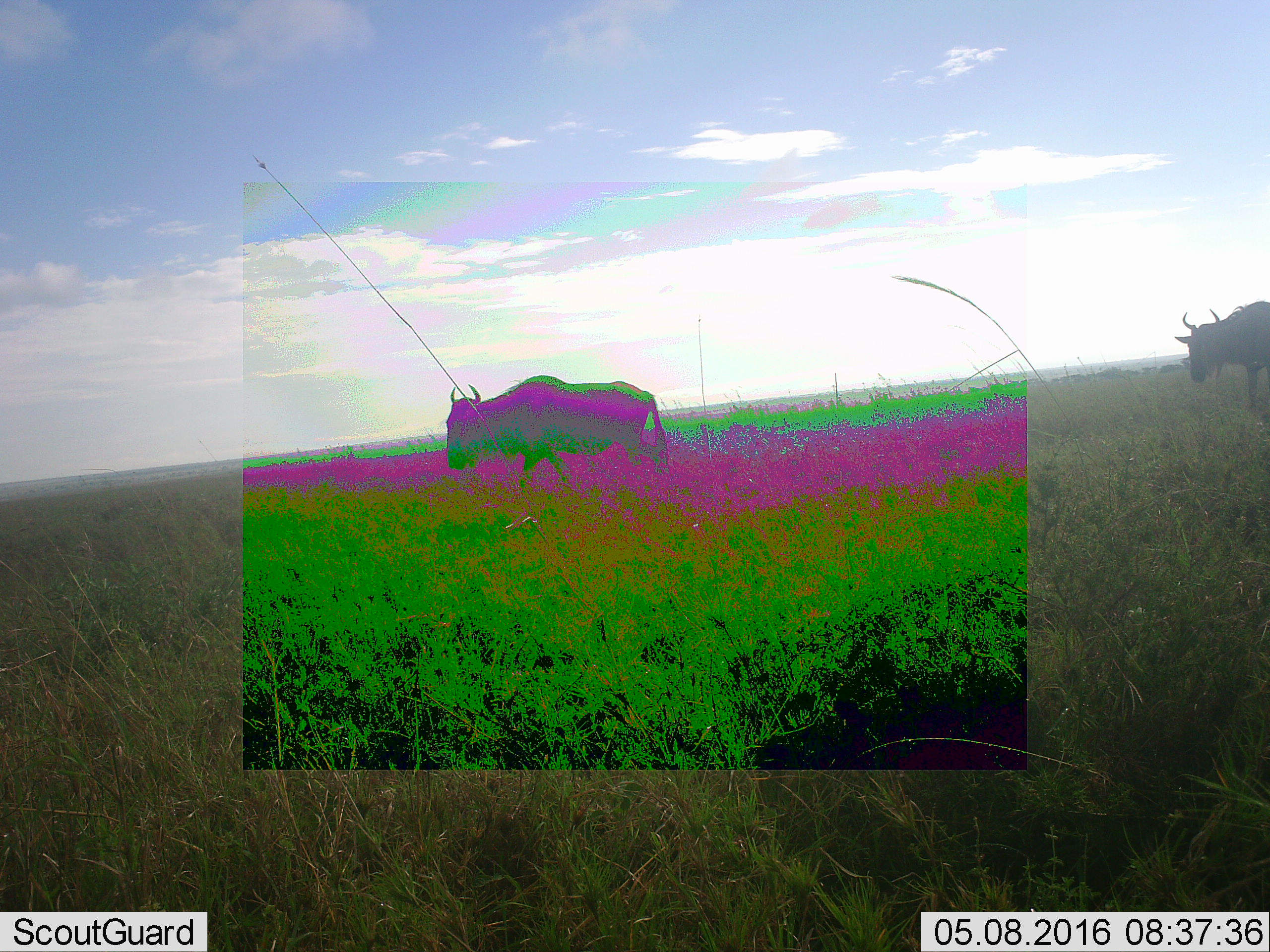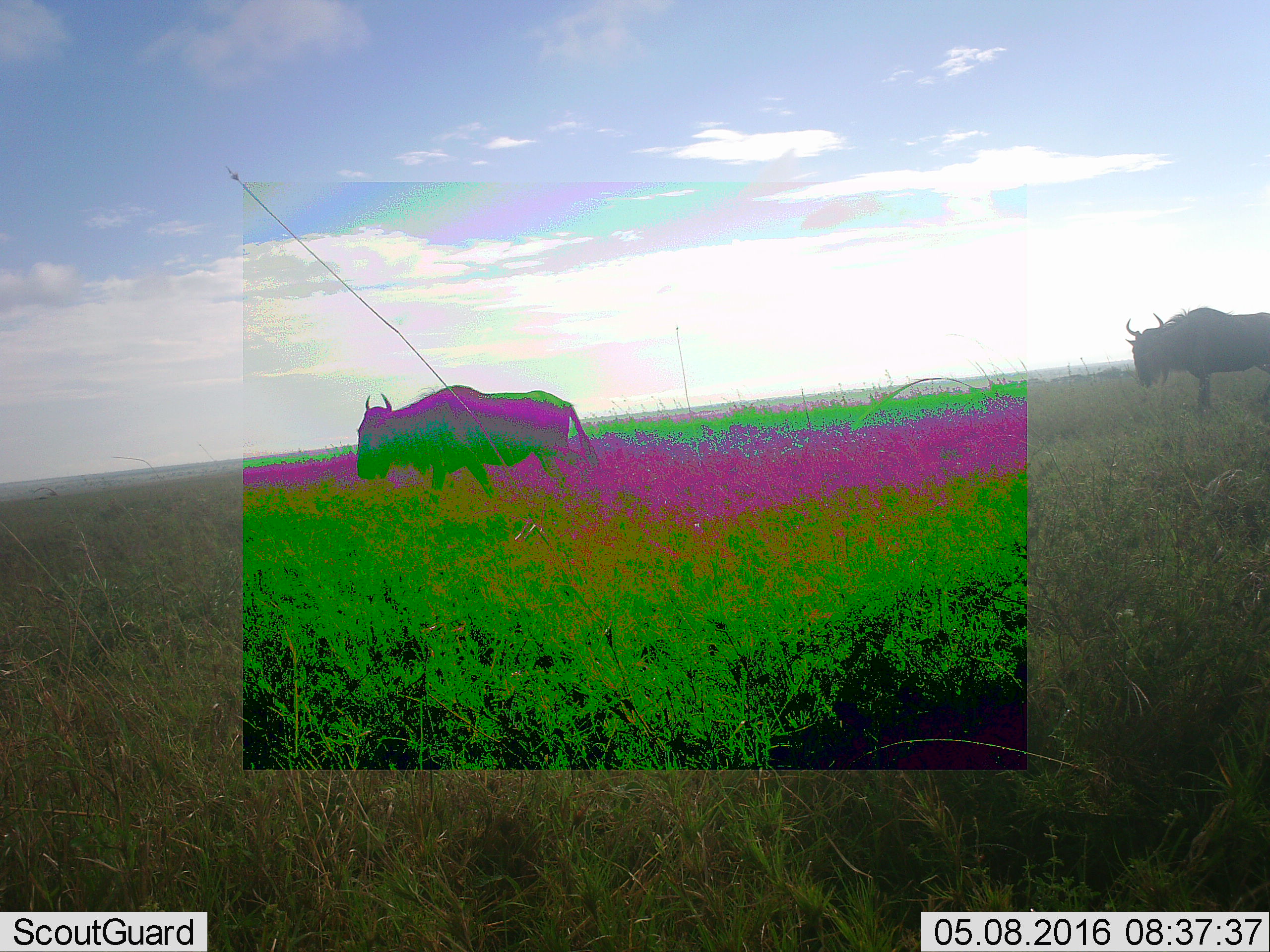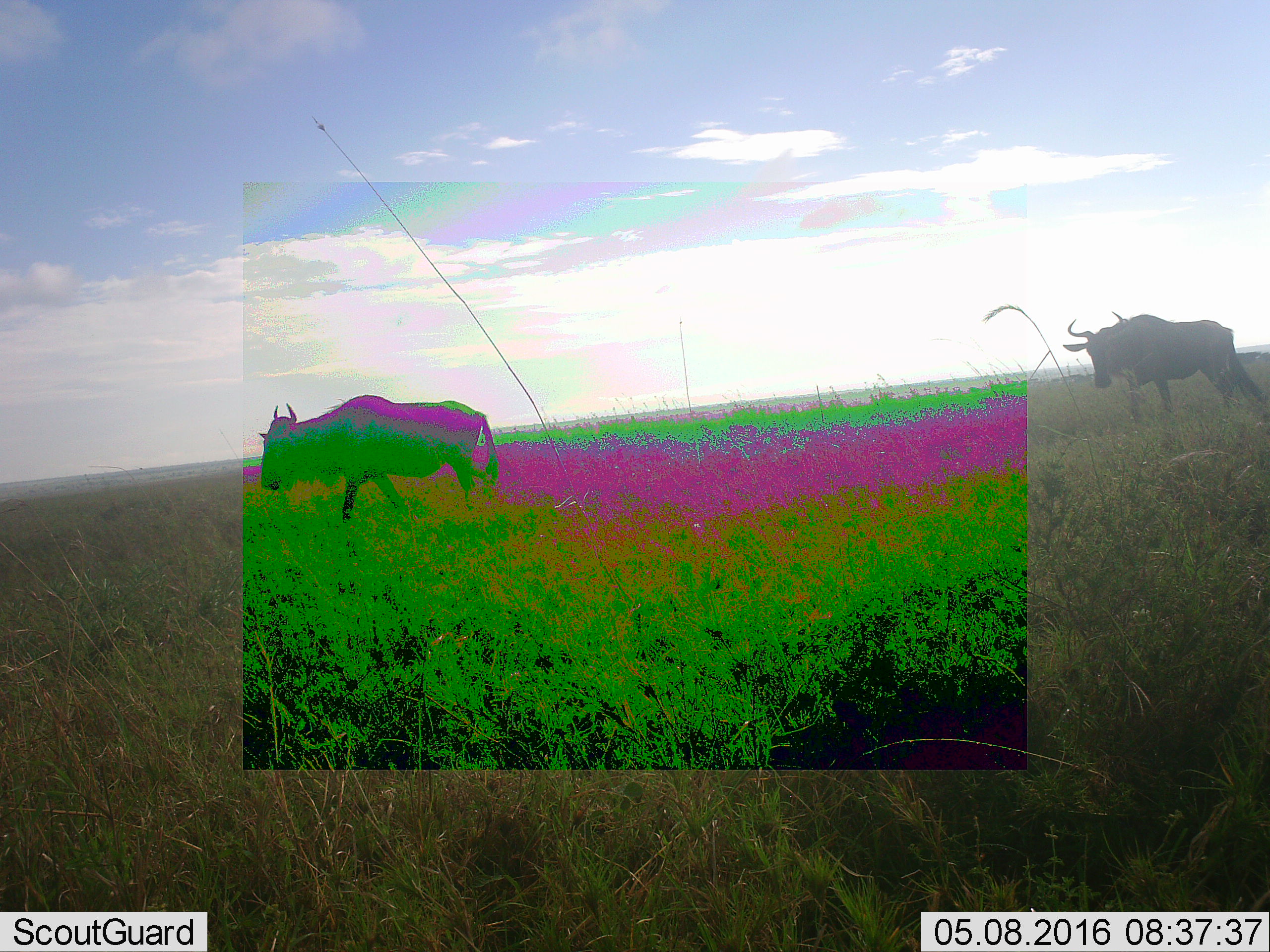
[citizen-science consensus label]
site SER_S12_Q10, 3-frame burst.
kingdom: Animalia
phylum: Chordata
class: Mammalia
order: Artiodactyla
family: Bovidae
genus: Connochaetes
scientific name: Connochaetes taurinus taurinus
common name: blue wildebeest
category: wildebeestblue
Wildebeestblue (blue wildebeest) (Connochaetes taurinus taurinus), count 2. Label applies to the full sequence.